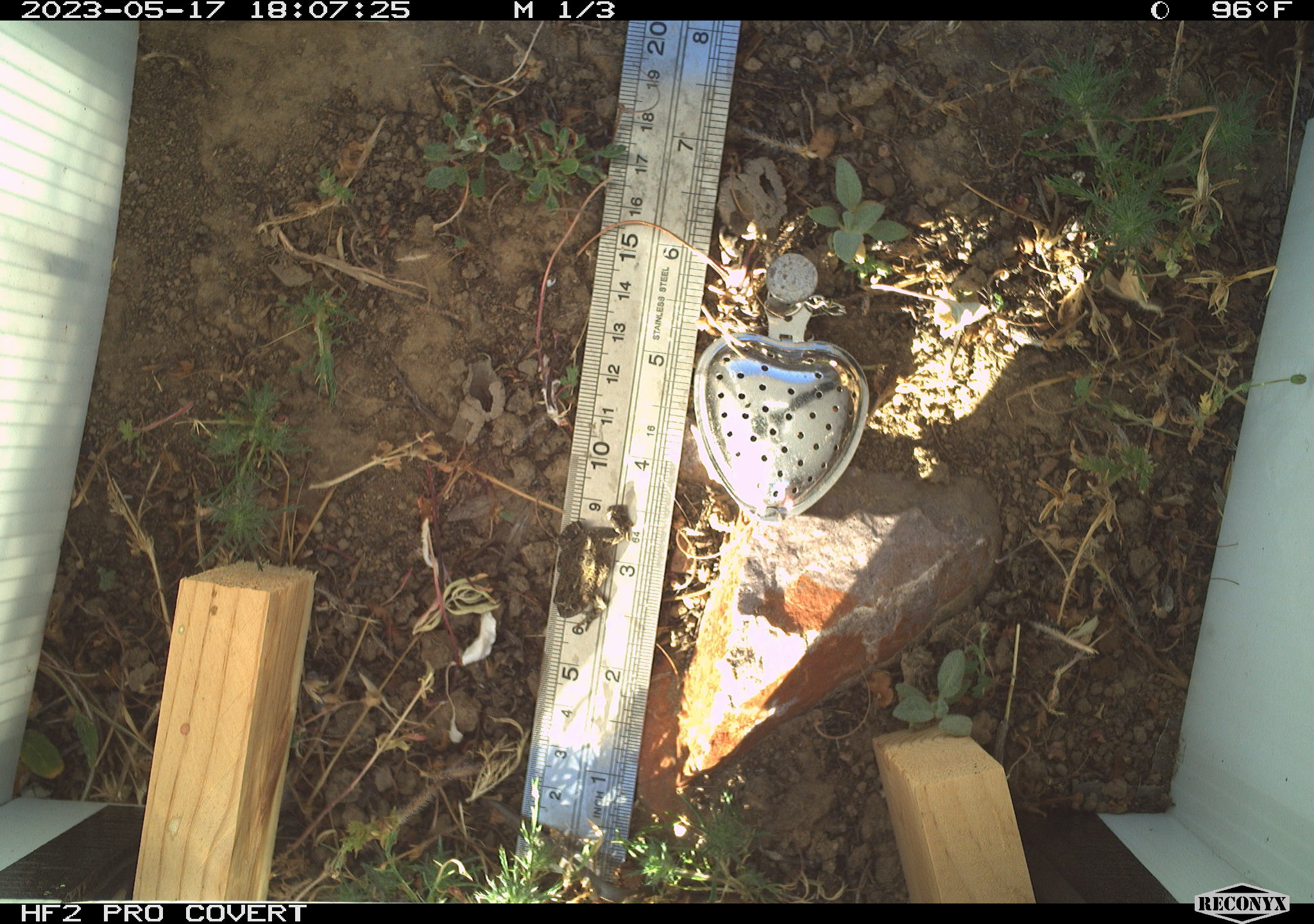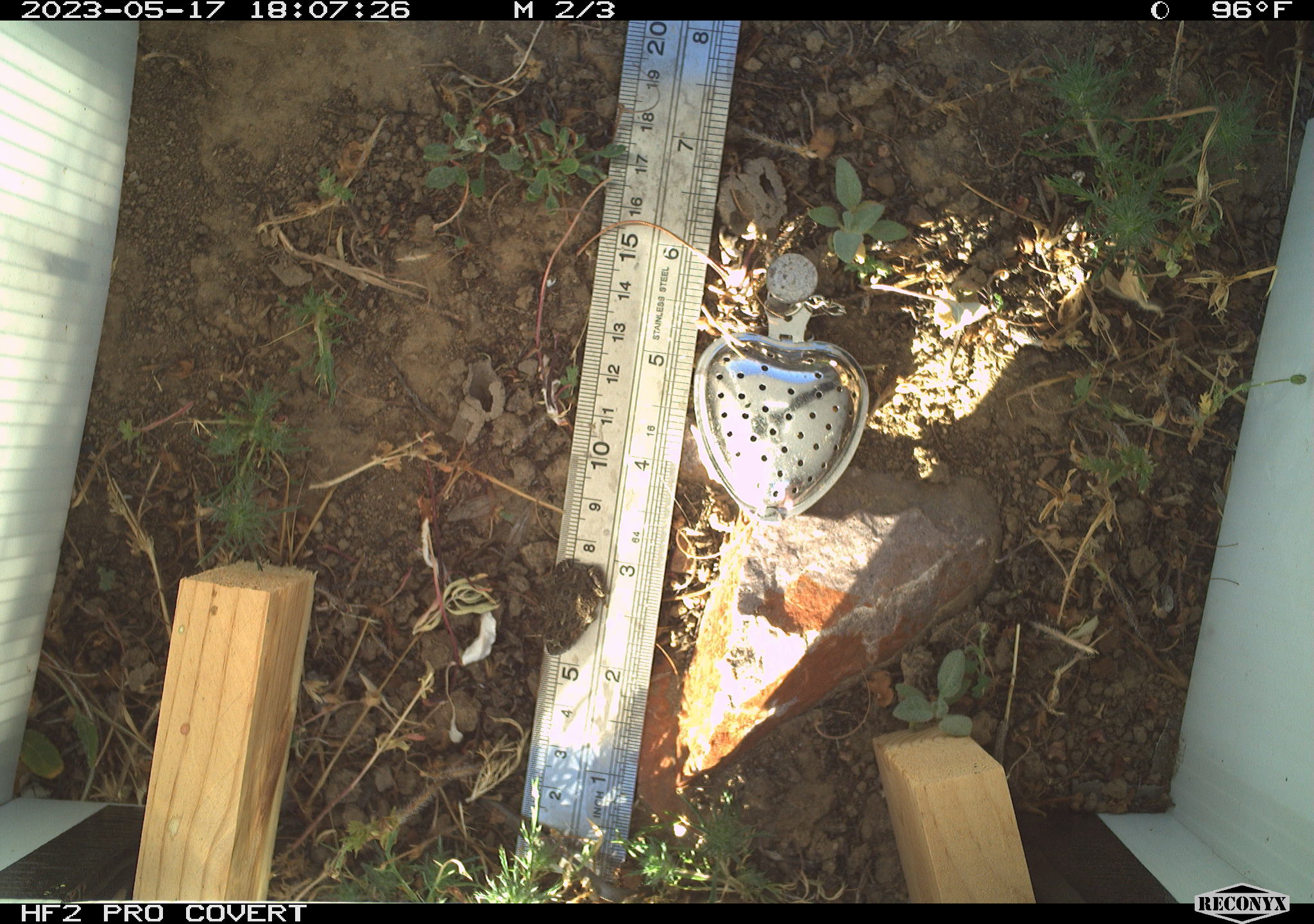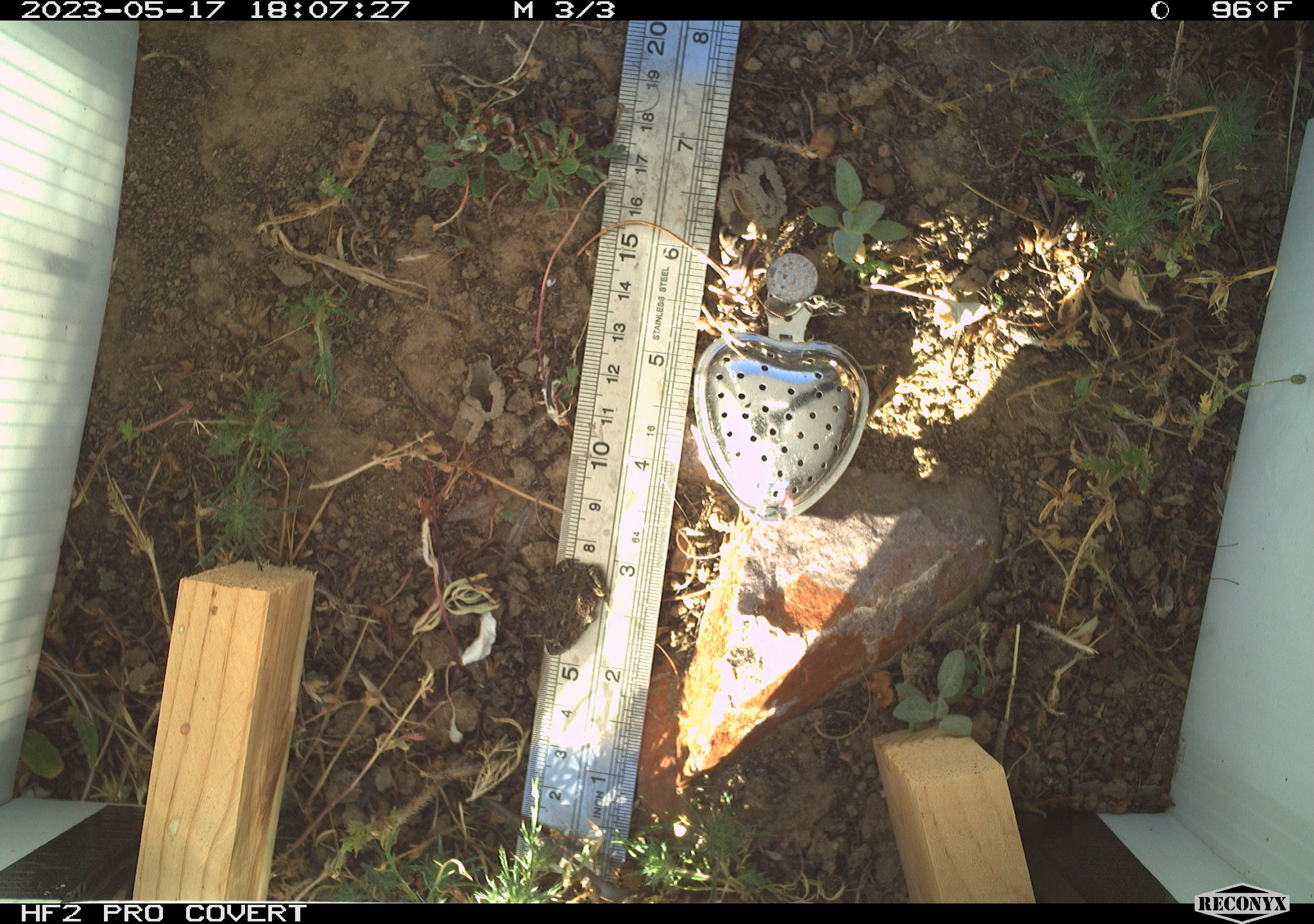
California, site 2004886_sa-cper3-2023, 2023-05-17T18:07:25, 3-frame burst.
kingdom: Animalia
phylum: Chordata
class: Amphibia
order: Anura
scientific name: Anura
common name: frogs